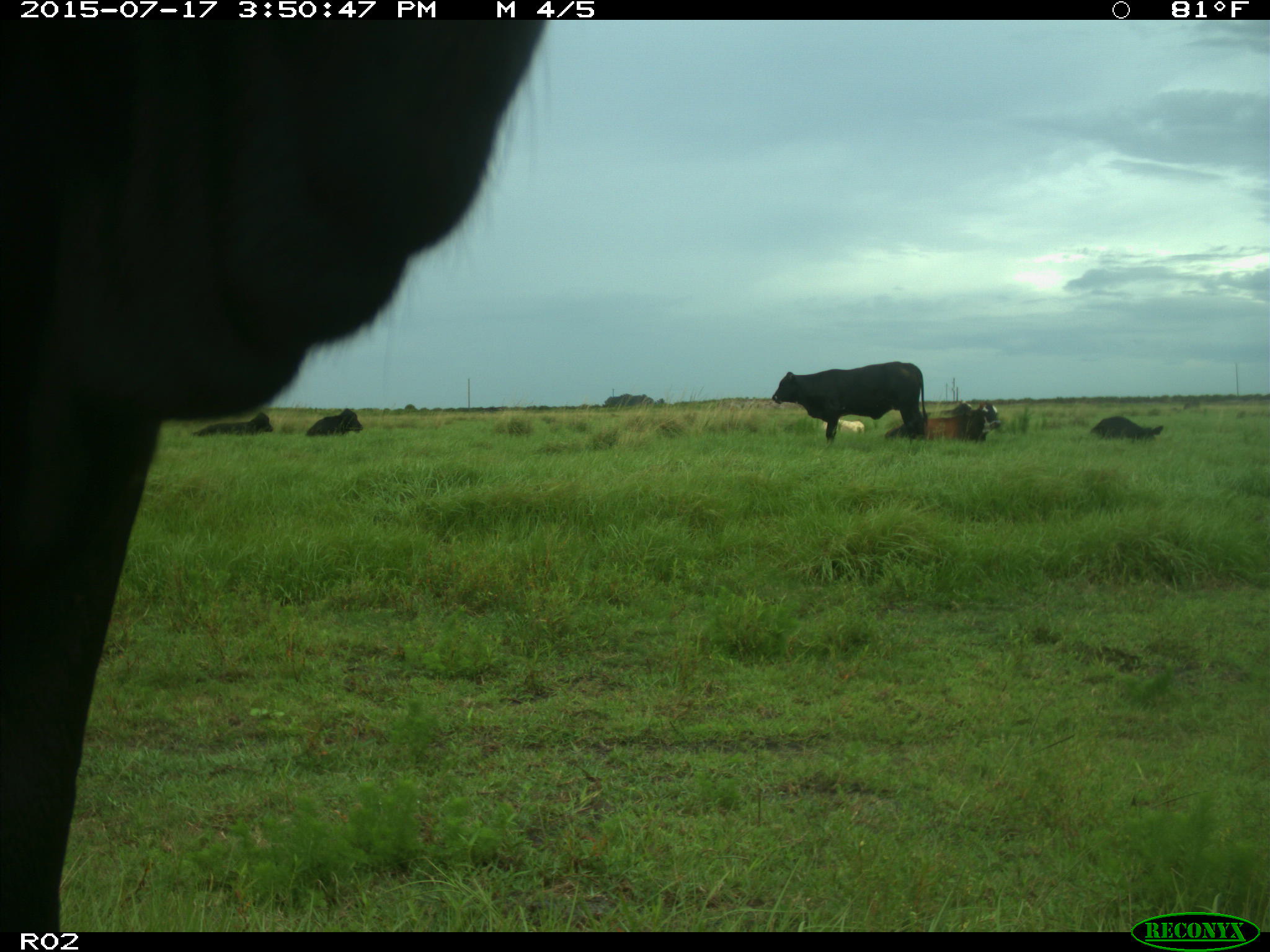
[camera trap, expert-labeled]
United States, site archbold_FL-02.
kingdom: Animalia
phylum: Chordata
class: Mammalia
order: Artiodactyla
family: Bovidae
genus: Bos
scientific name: Bos taurus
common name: domestic cow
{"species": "Bos taurus (domestic cow)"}